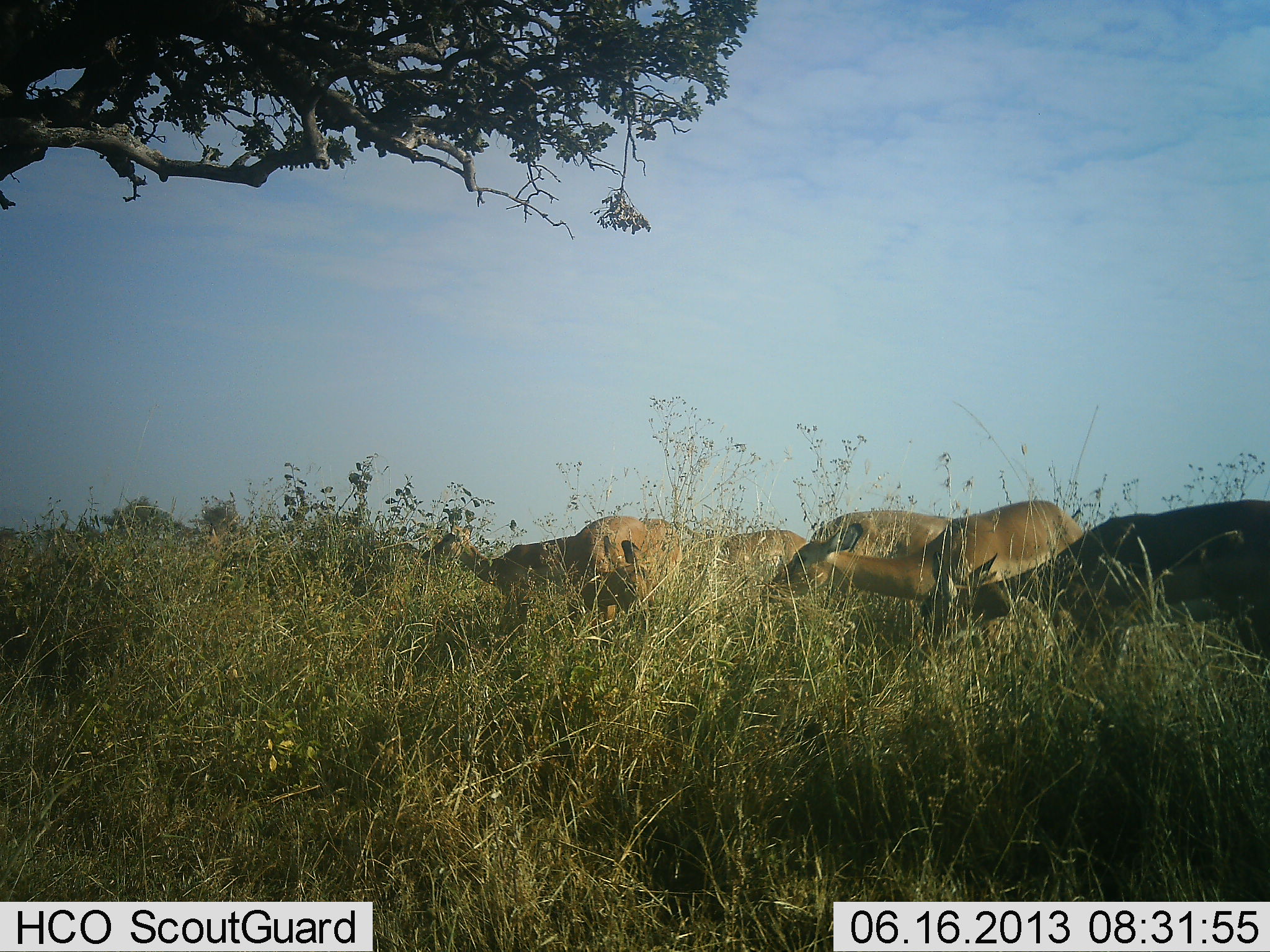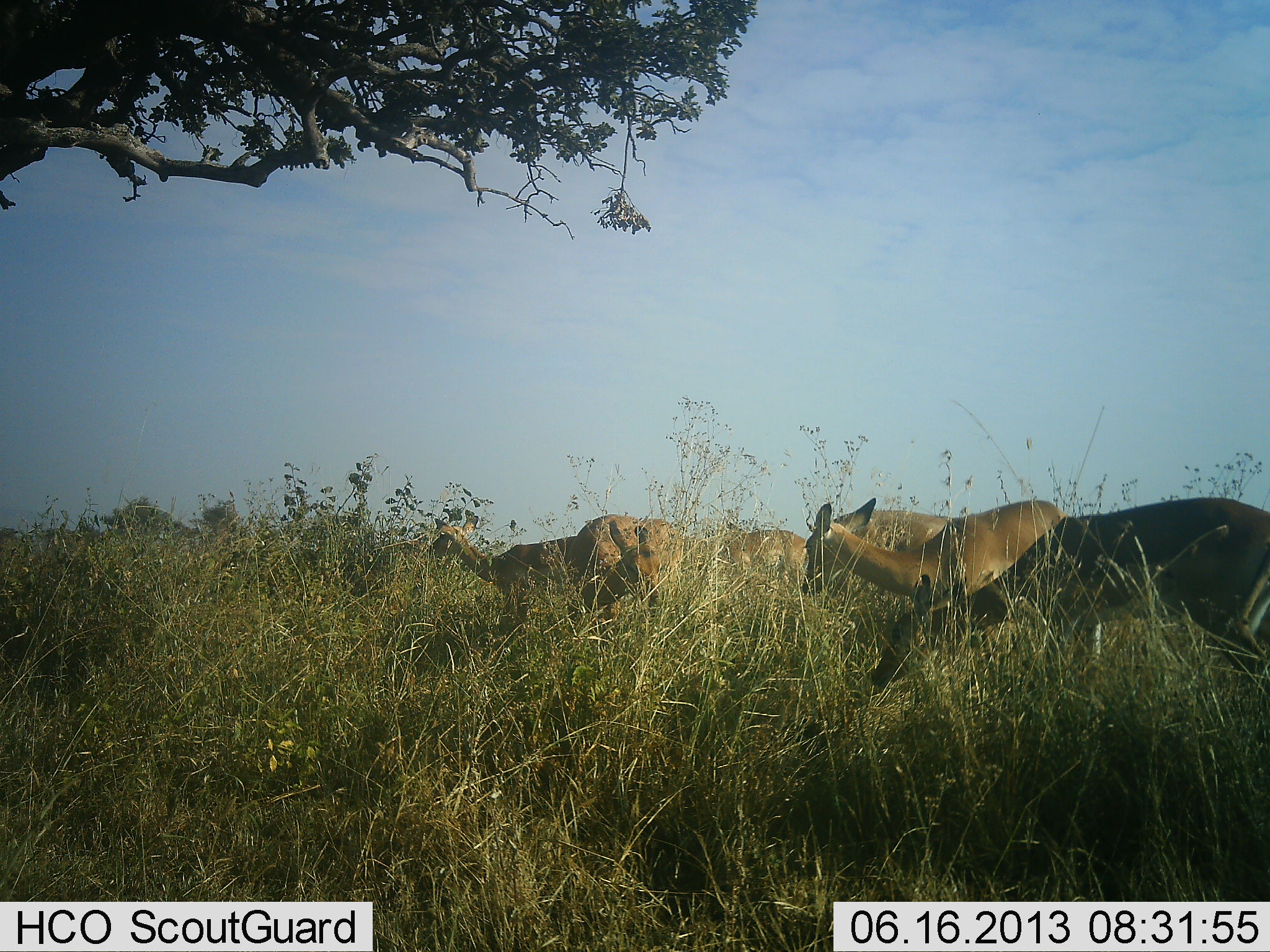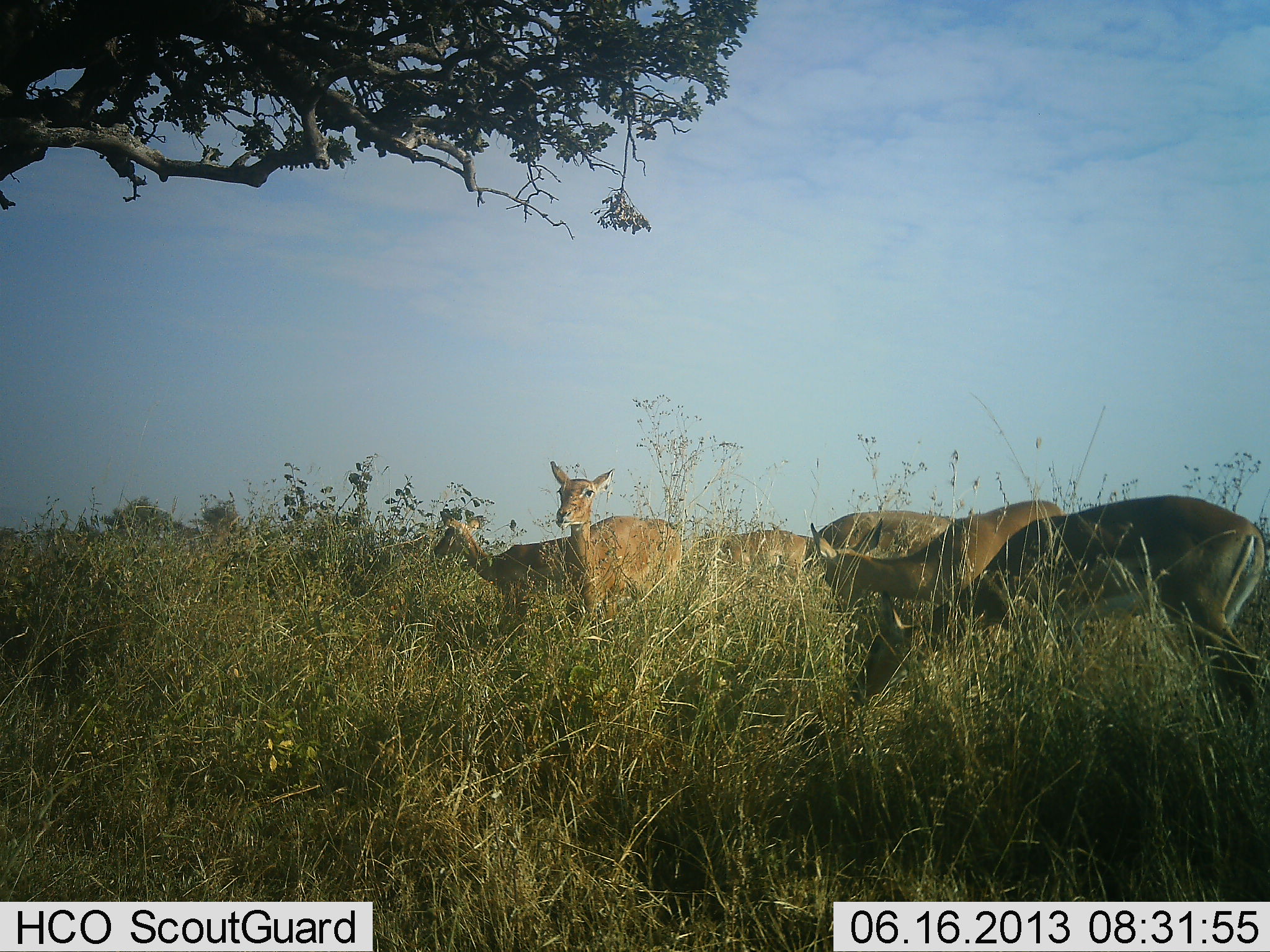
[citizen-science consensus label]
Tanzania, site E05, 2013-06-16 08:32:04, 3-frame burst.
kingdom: Animalia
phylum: Chordata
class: Mammalia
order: Artiodactyla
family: Bovidae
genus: Aepyceros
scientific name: Aepyceros melampus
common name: impala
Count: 6.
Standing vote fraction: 53%.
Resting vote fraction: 0%.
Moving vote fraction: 18%.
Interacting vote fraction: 0%.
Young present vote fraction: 6%.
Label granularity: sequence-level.